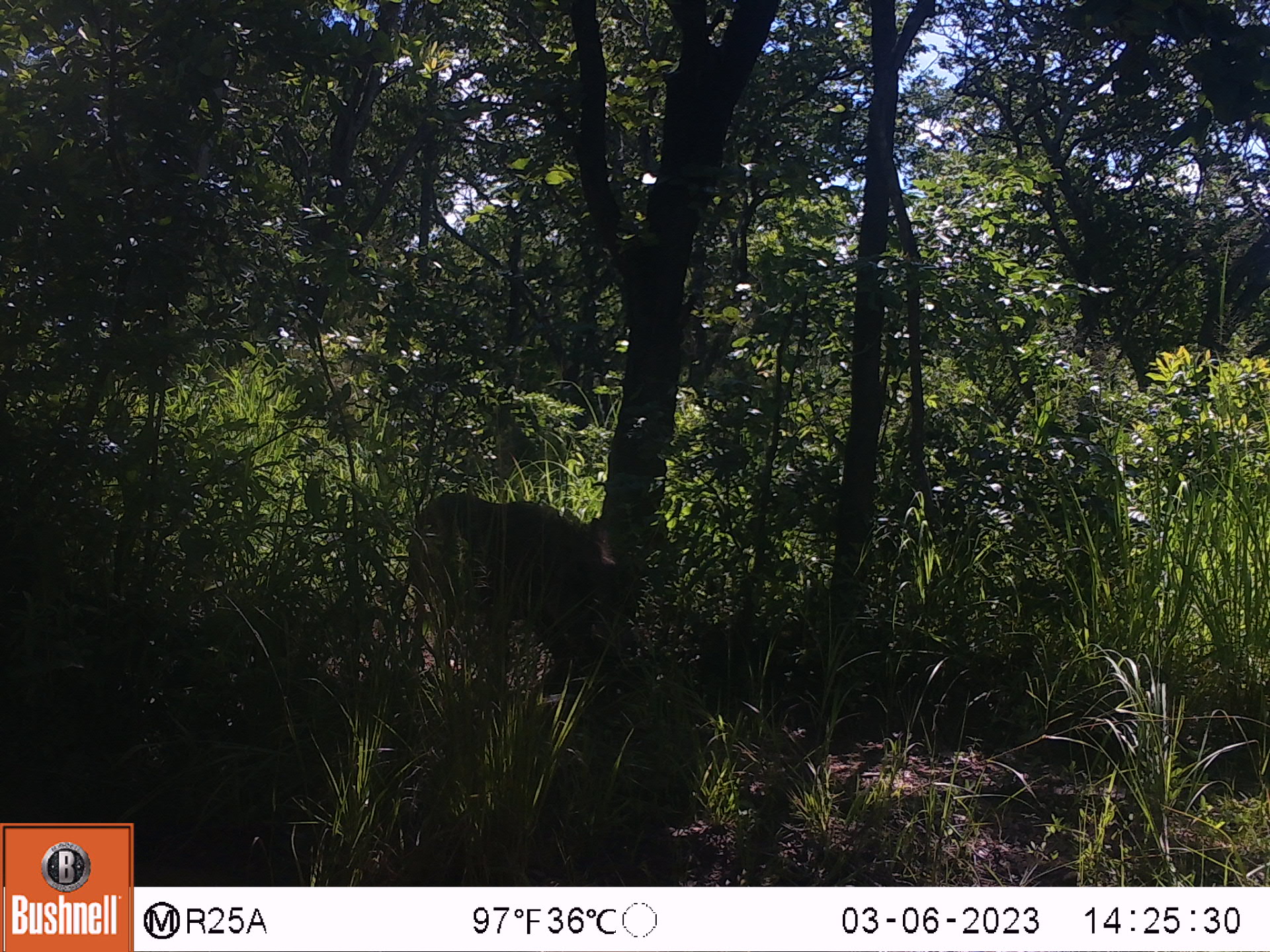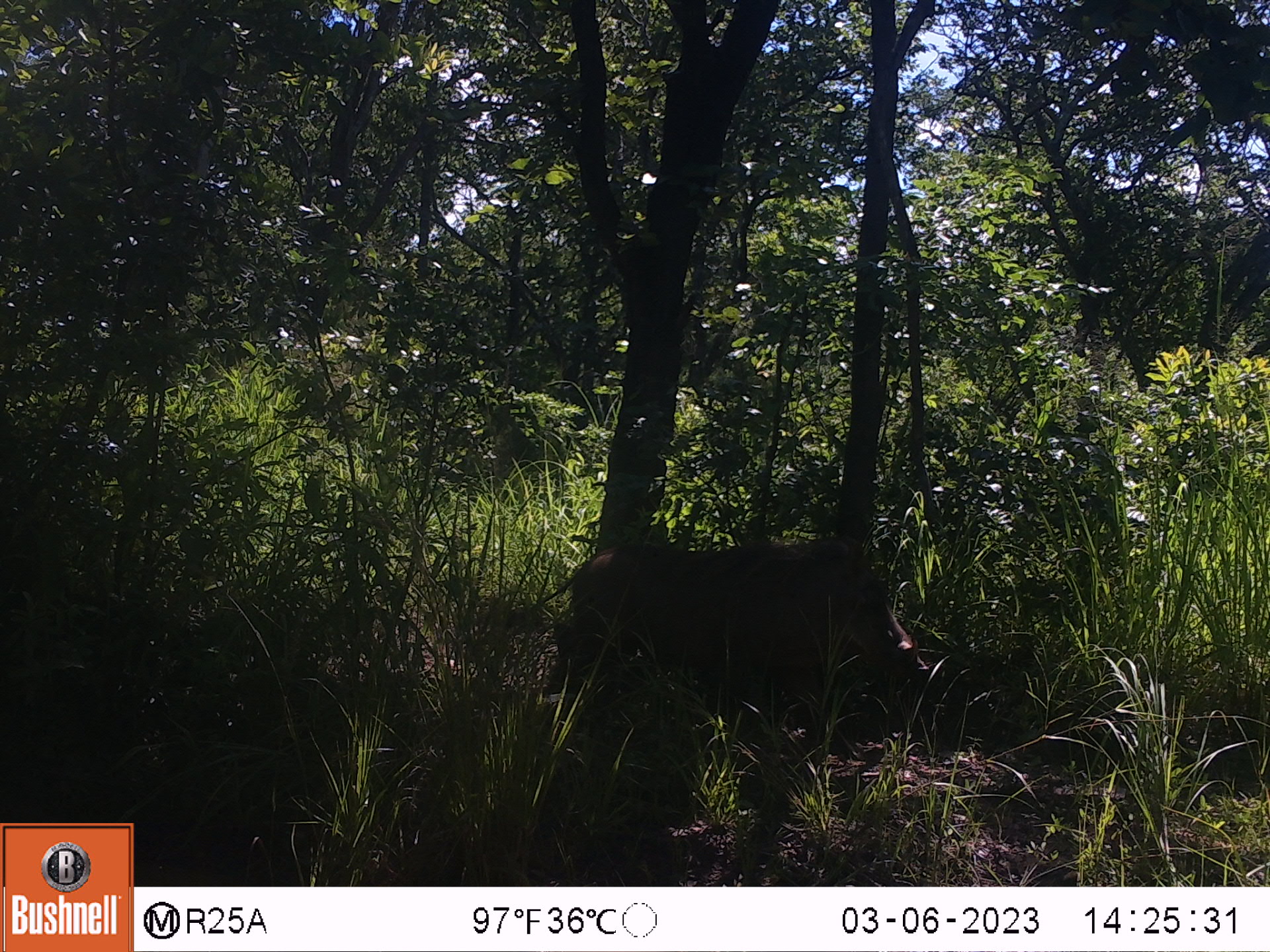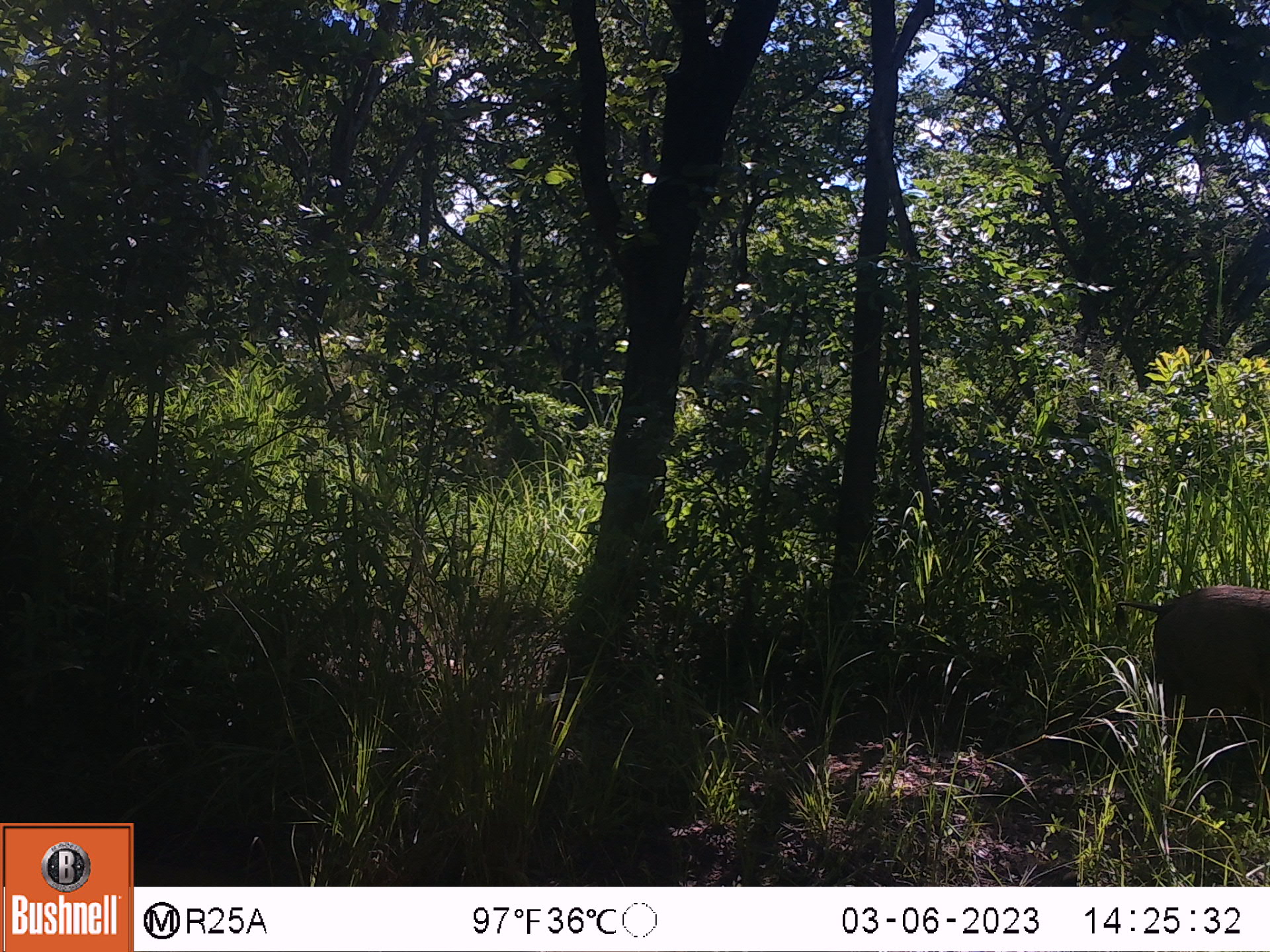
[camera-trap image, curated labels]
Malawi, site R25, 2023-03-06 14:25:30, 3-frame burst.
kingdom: Animalia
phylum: Chordata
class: Mammalia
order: Artiodactyla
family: Suidae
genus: Phacochoerus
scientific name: Phacochoerus africanus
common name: common warthog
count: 1